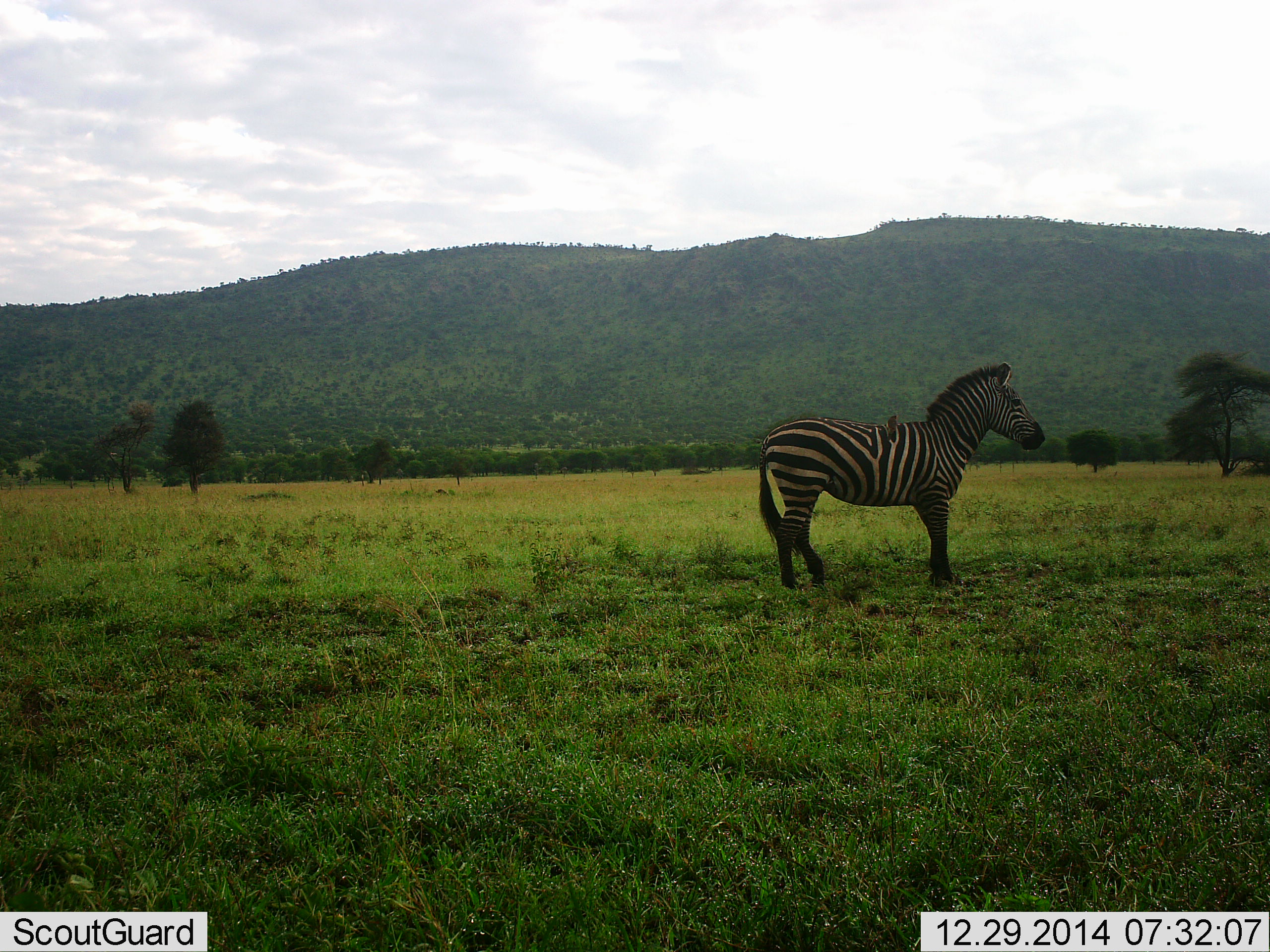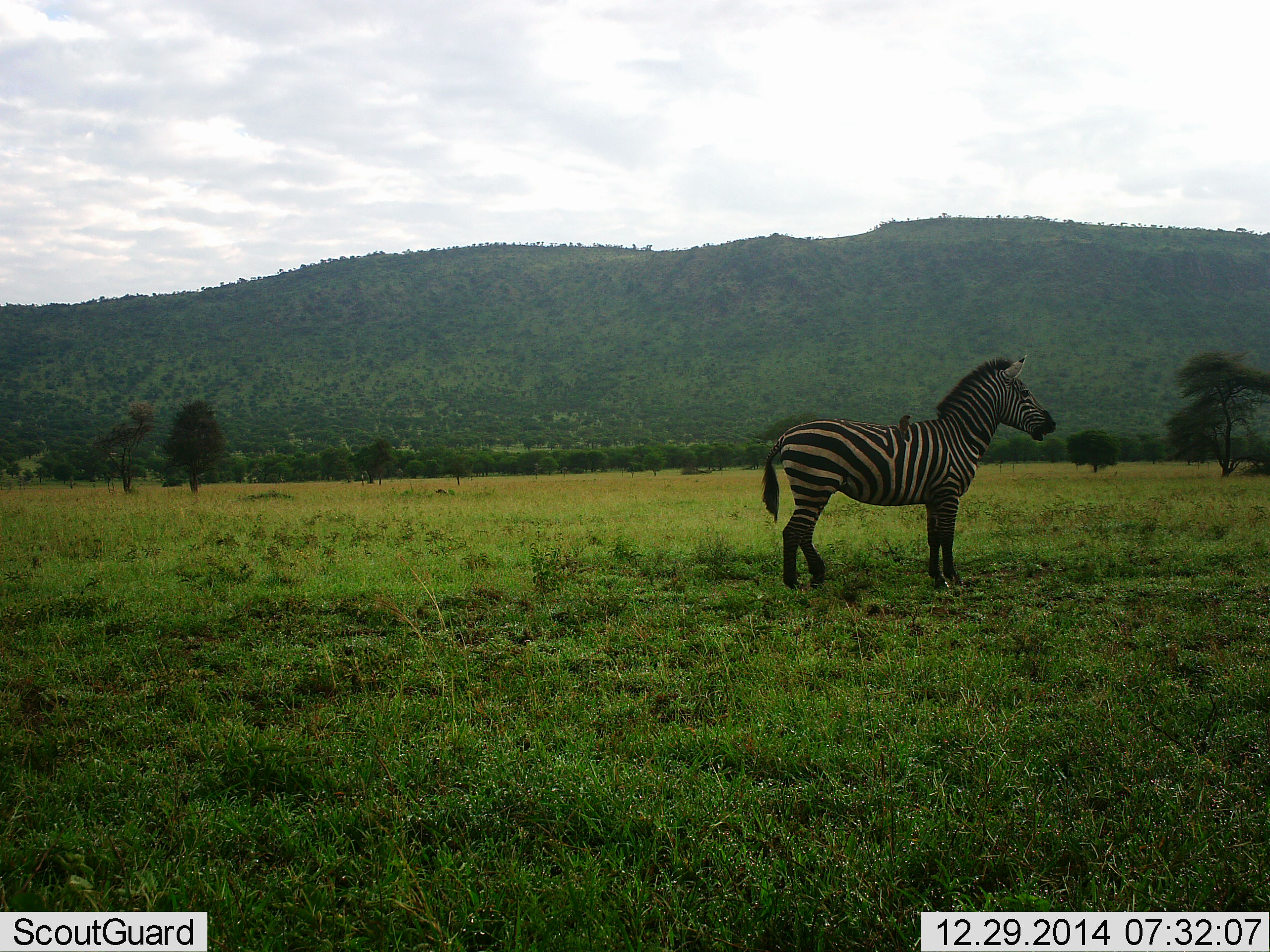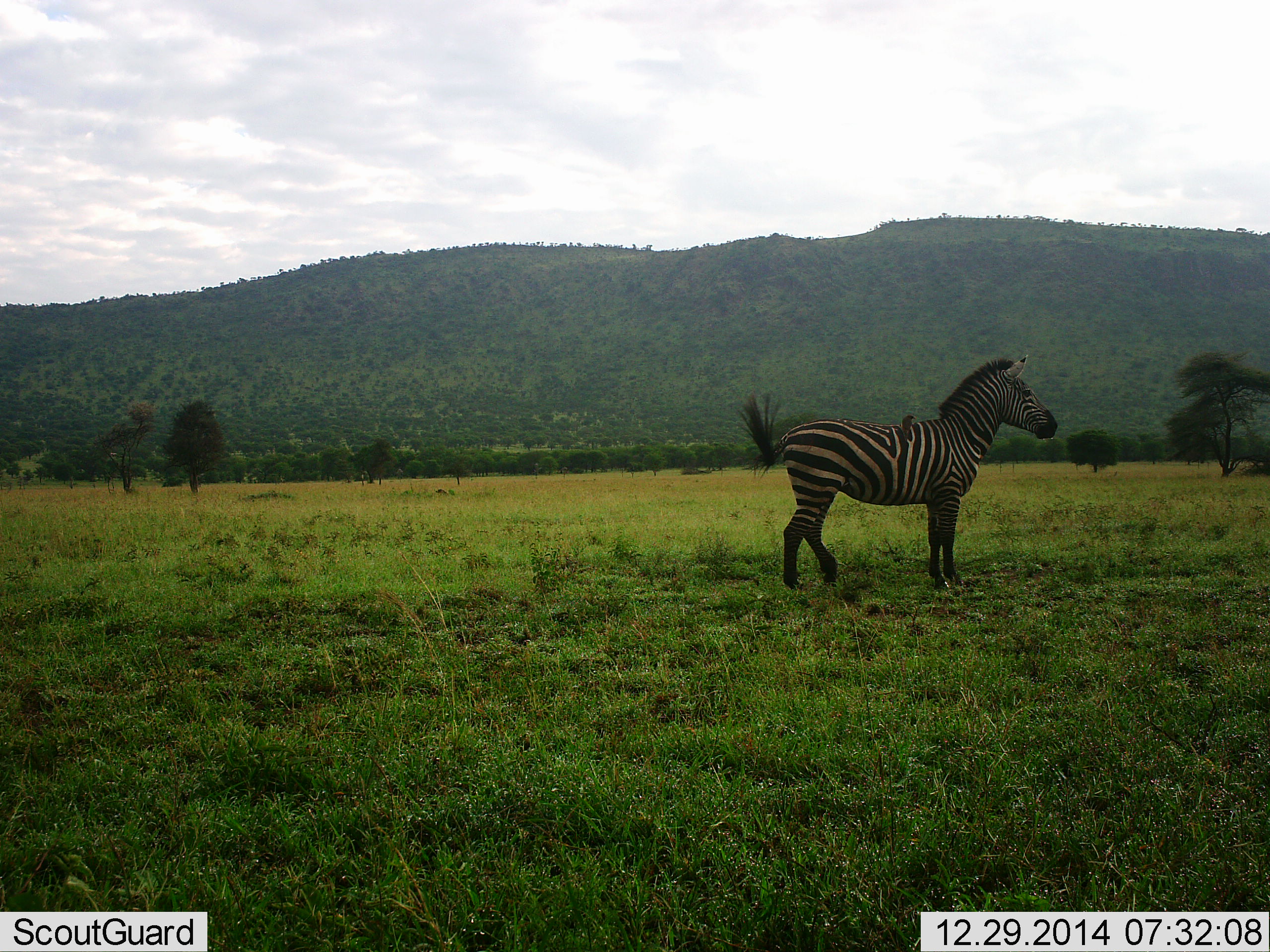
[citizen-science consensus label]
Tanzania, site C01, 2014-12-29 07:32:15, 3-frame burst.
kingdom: Animalia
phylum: Chordata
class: Mammalia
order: Perissodactyla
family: Equidae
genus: Equus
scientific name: Equus quagga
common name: plains zebra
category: zebra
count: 1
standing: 92%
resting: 0%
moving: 8%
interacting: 0%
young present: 0%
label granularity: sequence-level